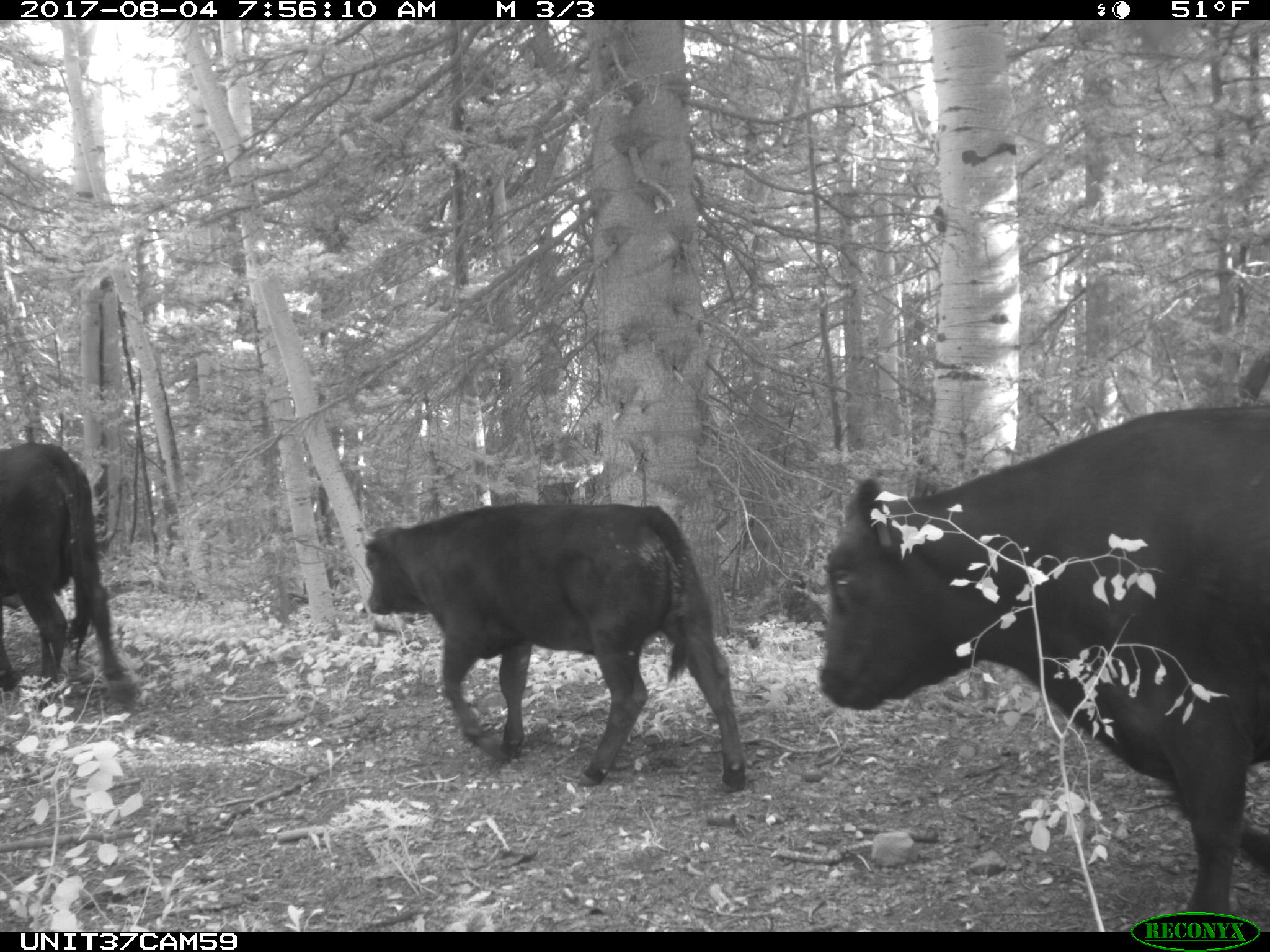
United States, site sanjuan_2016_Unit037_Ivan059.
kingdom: Animalia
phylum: Chordata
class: Mammalia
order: Artiodactyla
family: Bovidae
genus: Bos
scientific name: Bos taurus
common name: domestic cow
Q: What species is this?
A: Bos taurus (domestic cow).